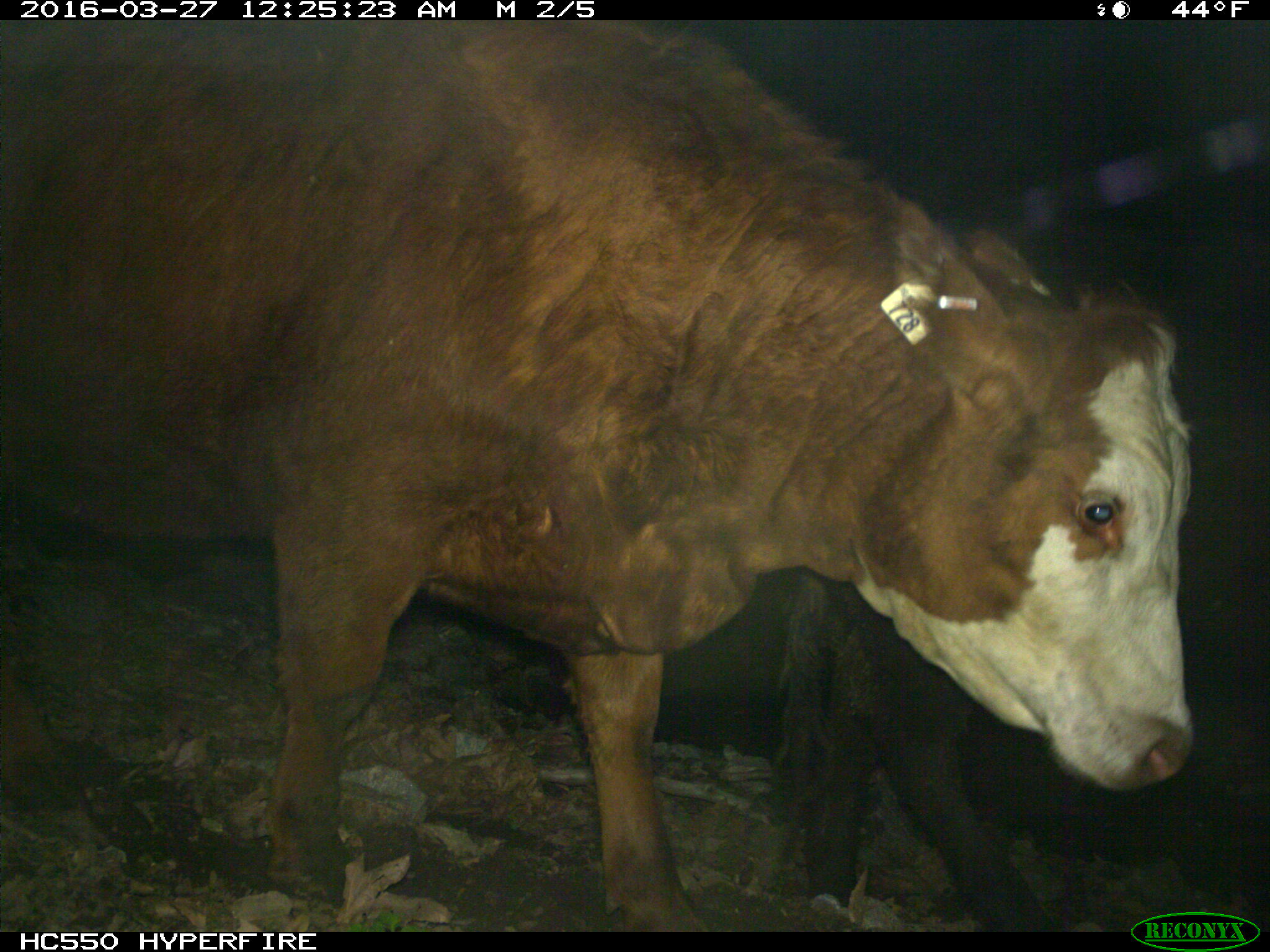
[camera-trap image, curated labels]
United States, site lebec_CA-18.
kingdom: Animalia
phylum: Chordata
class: Mammalia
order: Artiodactyla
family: Bovidae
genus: Bos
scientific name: Bos taurus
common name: domestic cow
Bos taurus (domestic cow).